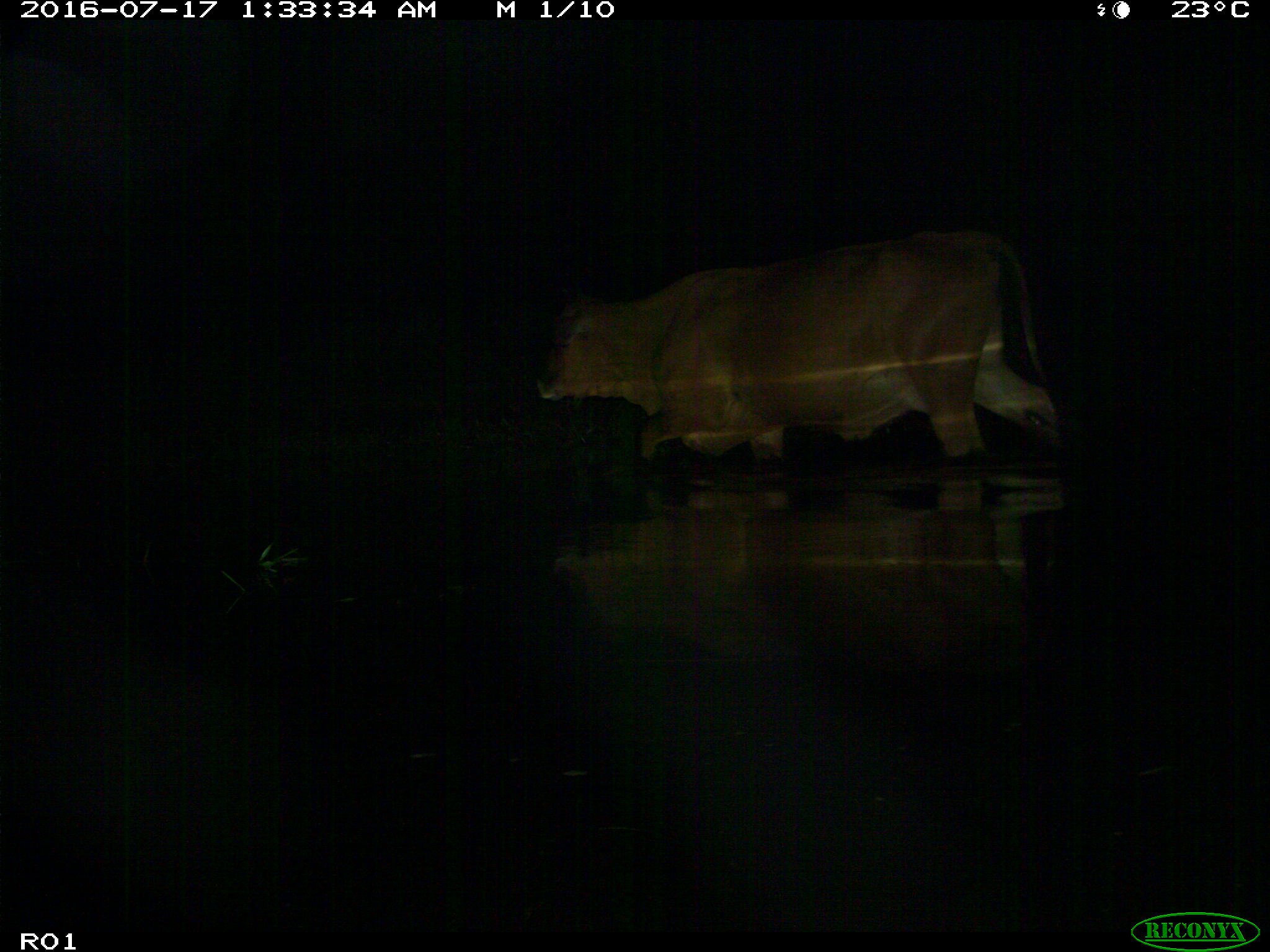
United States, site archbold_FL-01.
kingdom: Animalia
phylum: Chordata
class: Mammalia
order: Artiodactyla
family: Bovidae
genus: Bos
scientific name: Bos taurus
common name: domestic cow